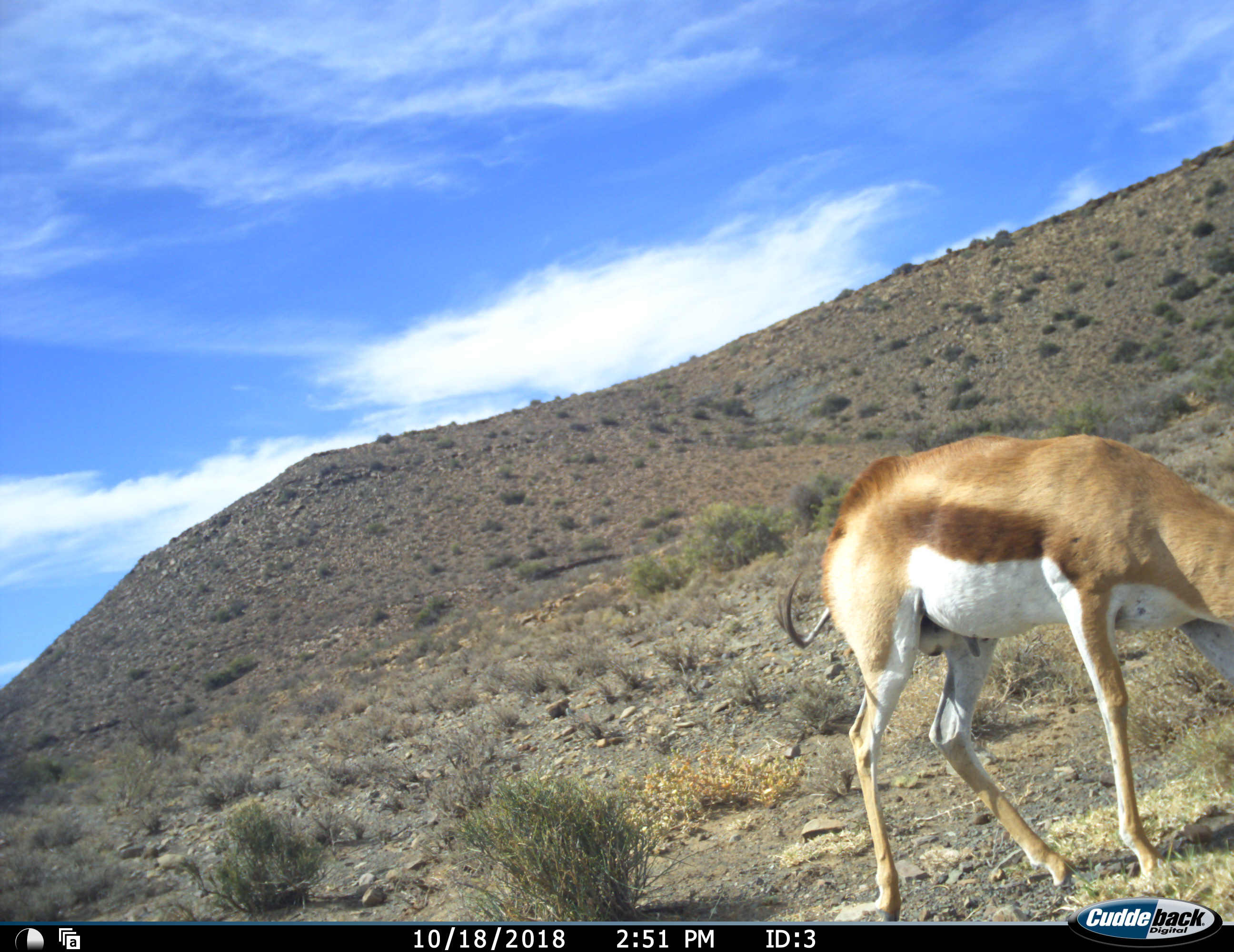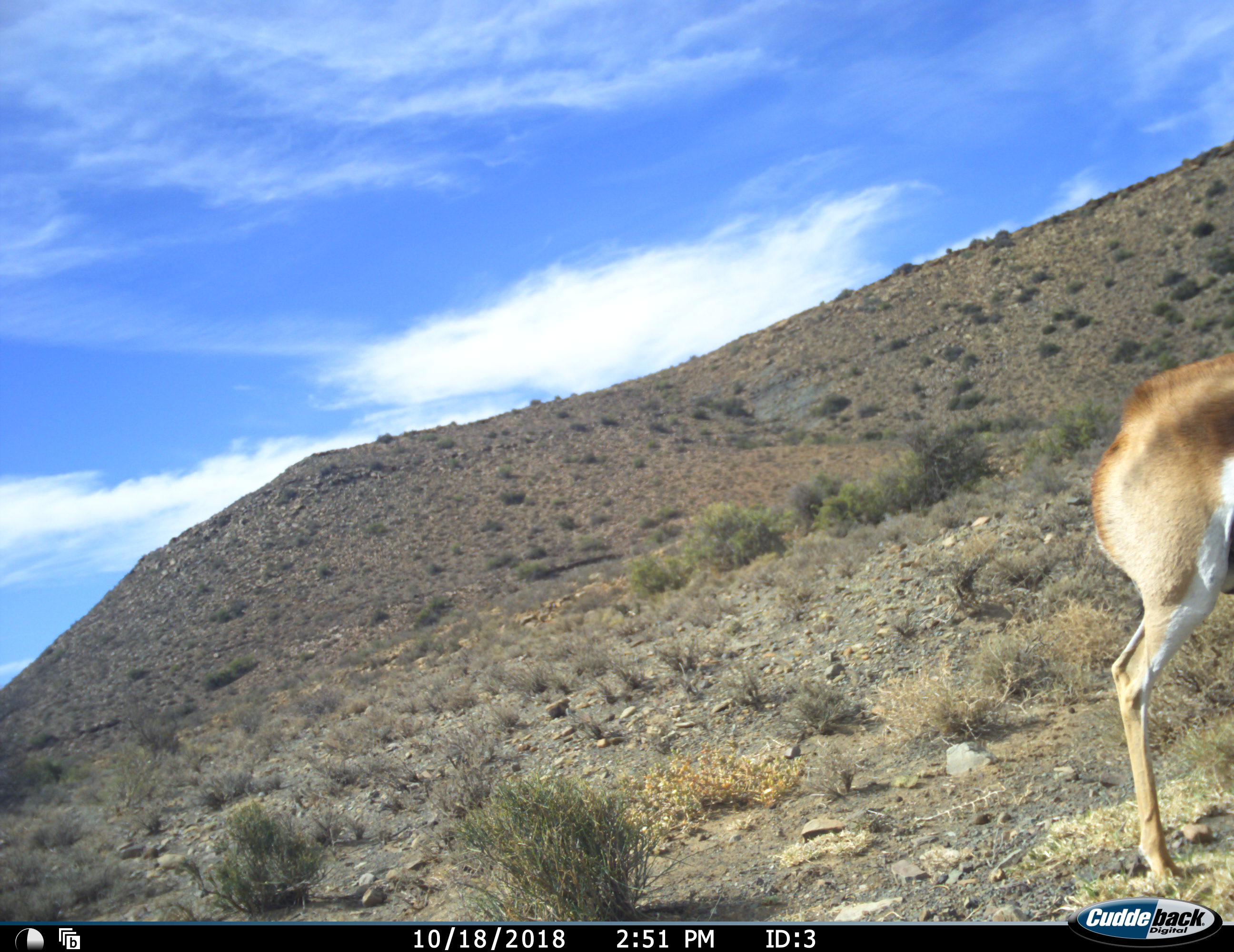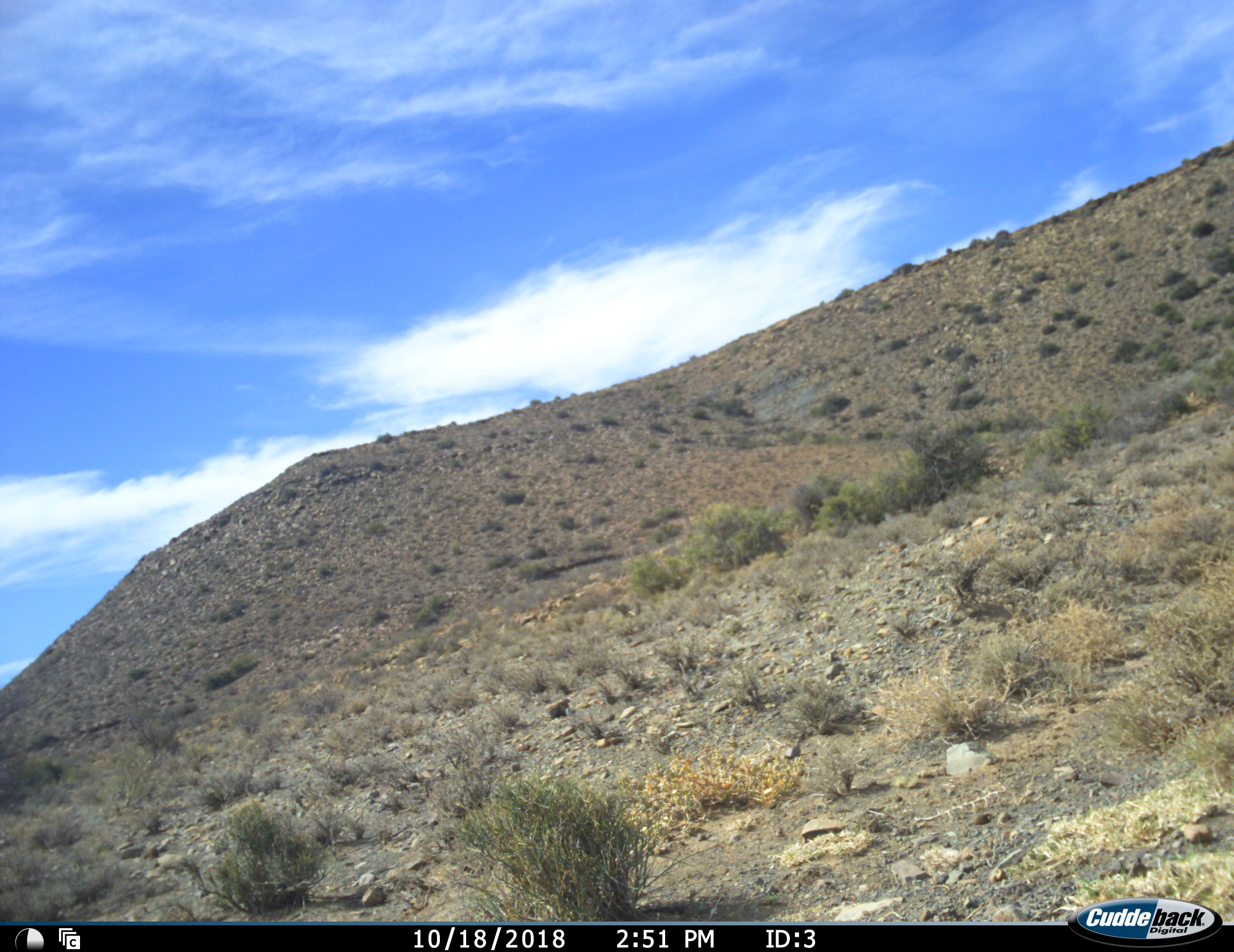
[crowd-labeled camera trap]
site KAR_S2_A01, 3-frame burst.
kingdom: Animalia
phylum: Chordata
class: Mammalia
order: Artiodactyla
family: Bovidae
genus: Antidorcas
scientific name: Antidorcas marsupialis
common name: springbok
Springbok (Antidorcas marsupialis), count 1. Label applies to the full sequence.